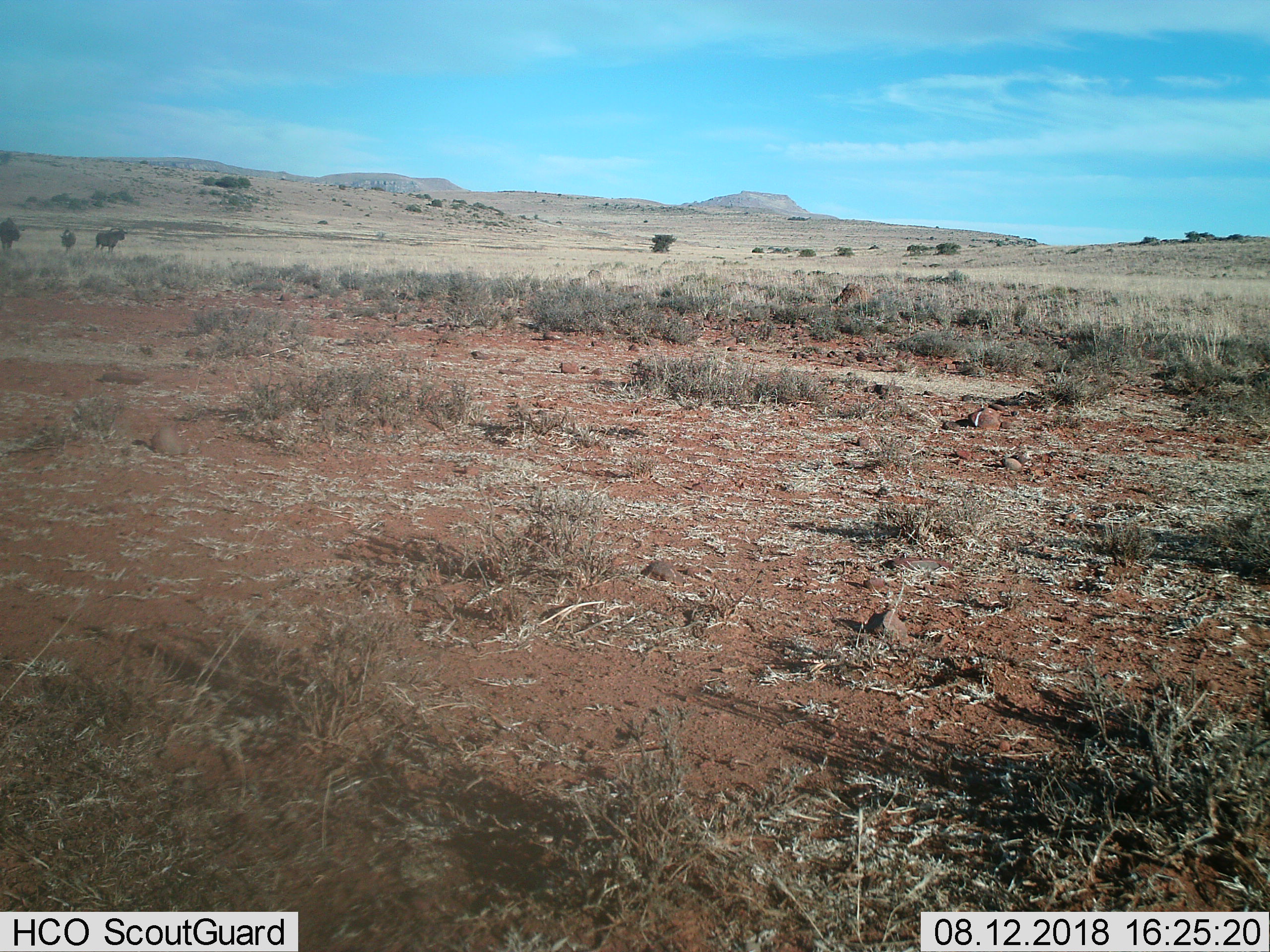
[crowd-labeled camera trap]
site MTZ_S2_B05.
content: unidentified animal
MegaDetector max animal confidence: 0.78